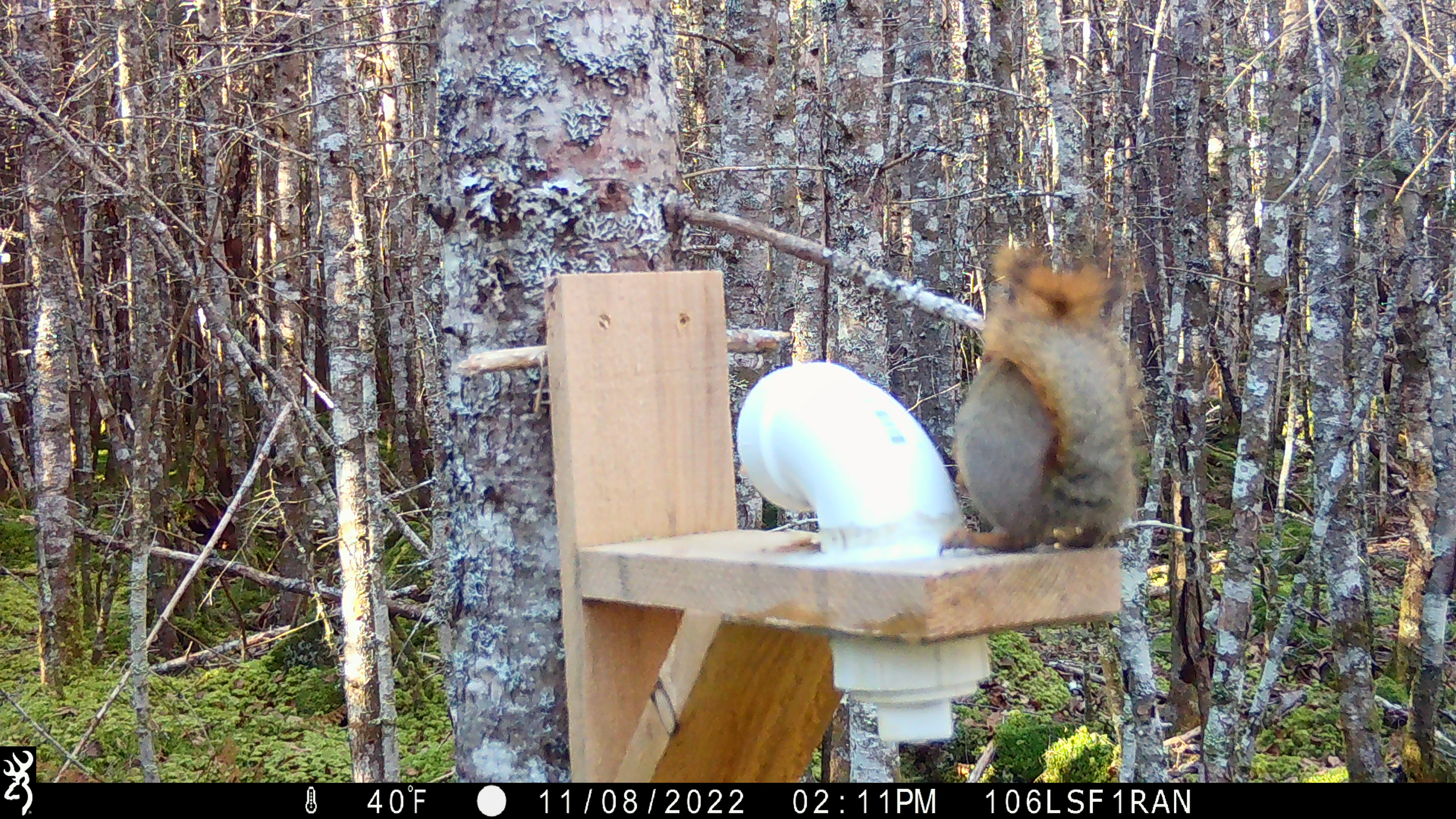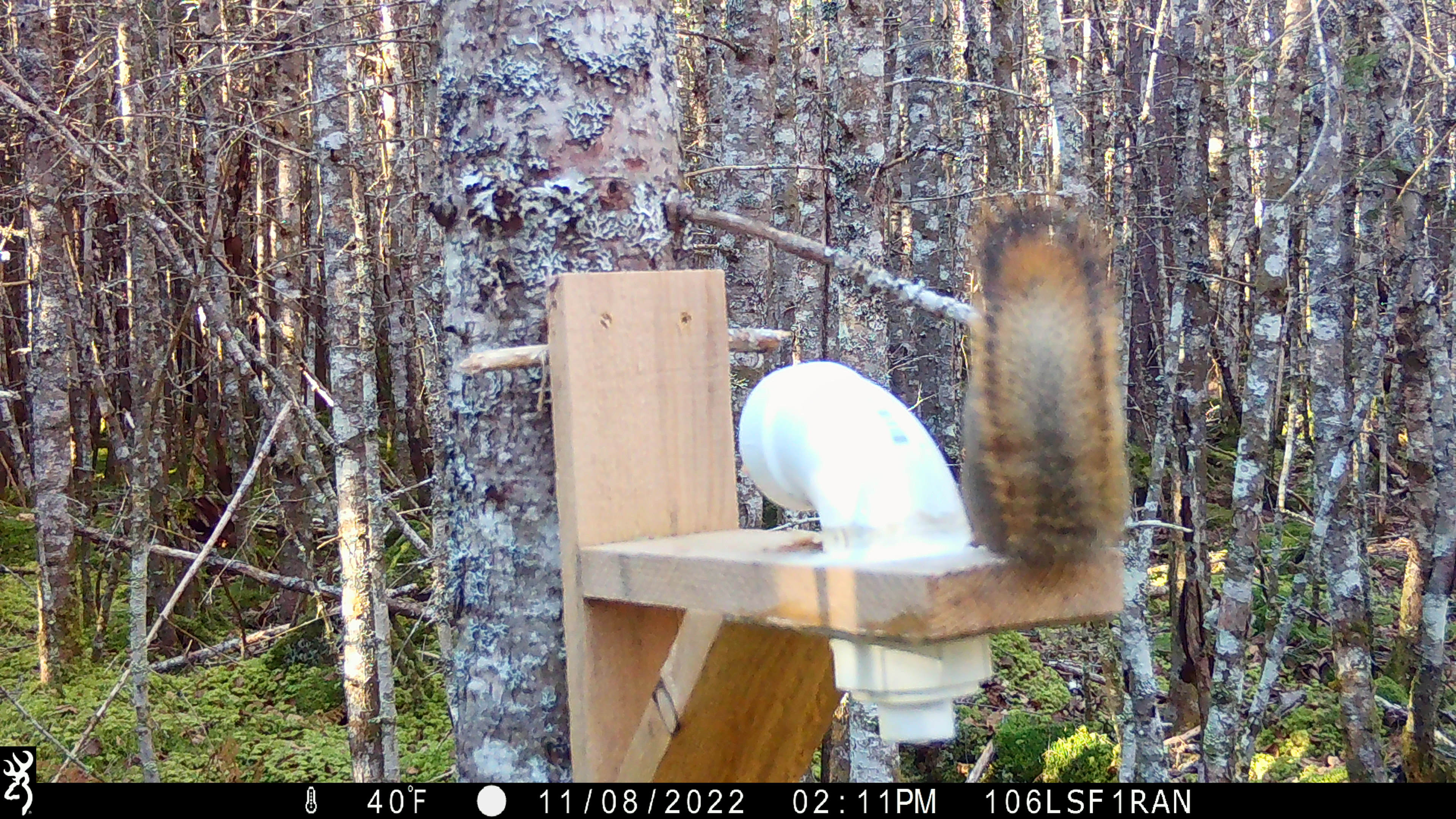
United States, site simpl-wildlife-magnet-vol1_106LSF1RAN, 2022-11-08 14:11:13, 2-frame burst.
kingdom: Animalia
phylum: Chordata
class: Mammalia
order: Rodentia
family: Sciuridae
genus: Tamiasciurus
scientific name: Tamiasciurus hudsonicus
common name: red squirrel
Red squirrel (Tamiasciurus hudsonicus).